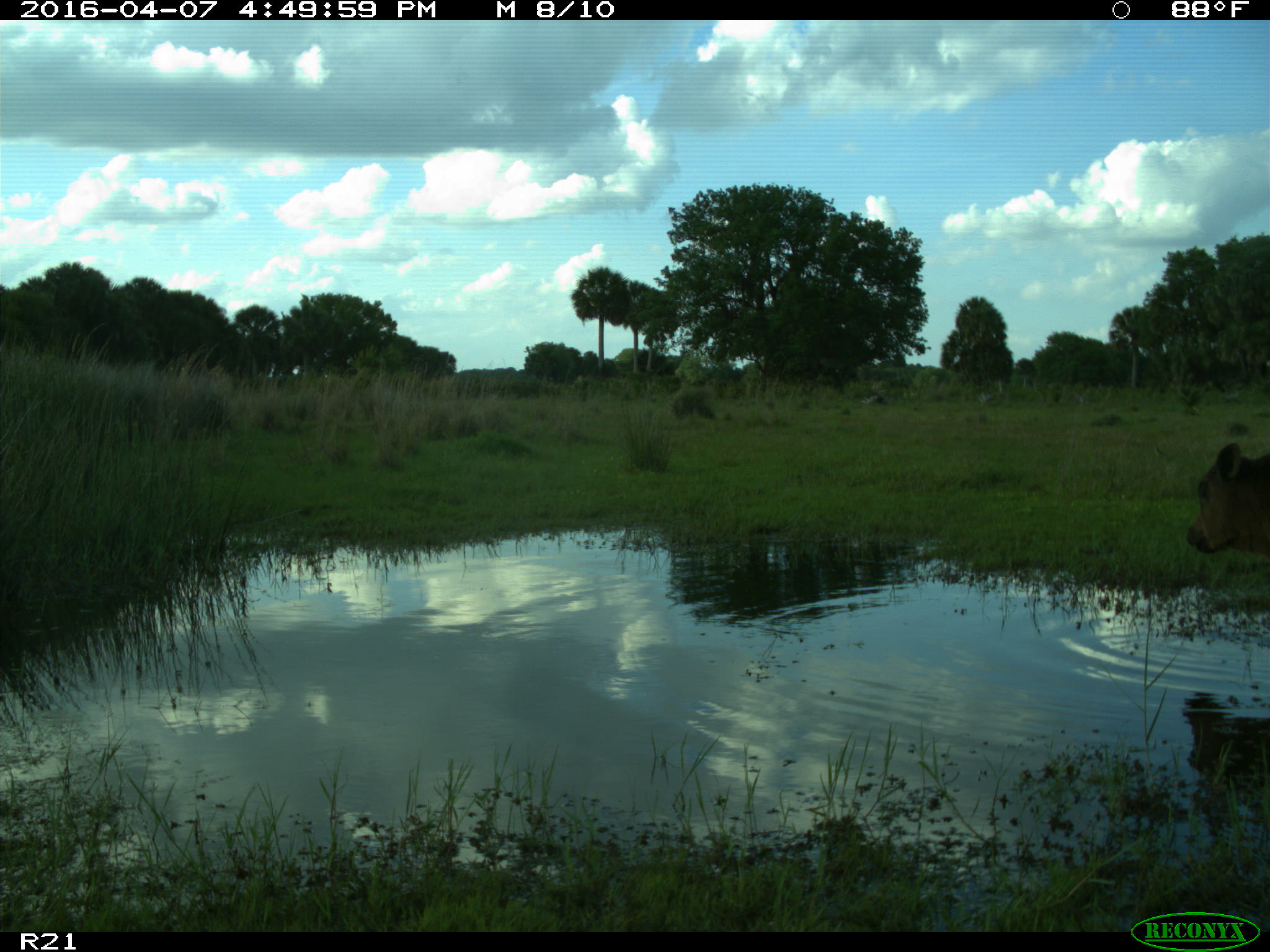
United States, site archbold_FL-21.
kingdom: Animalia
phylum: Chordata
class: Mammalia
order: Artiodactyla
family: Bovidae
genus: Bos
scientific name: Bos taurus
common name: domestic cow